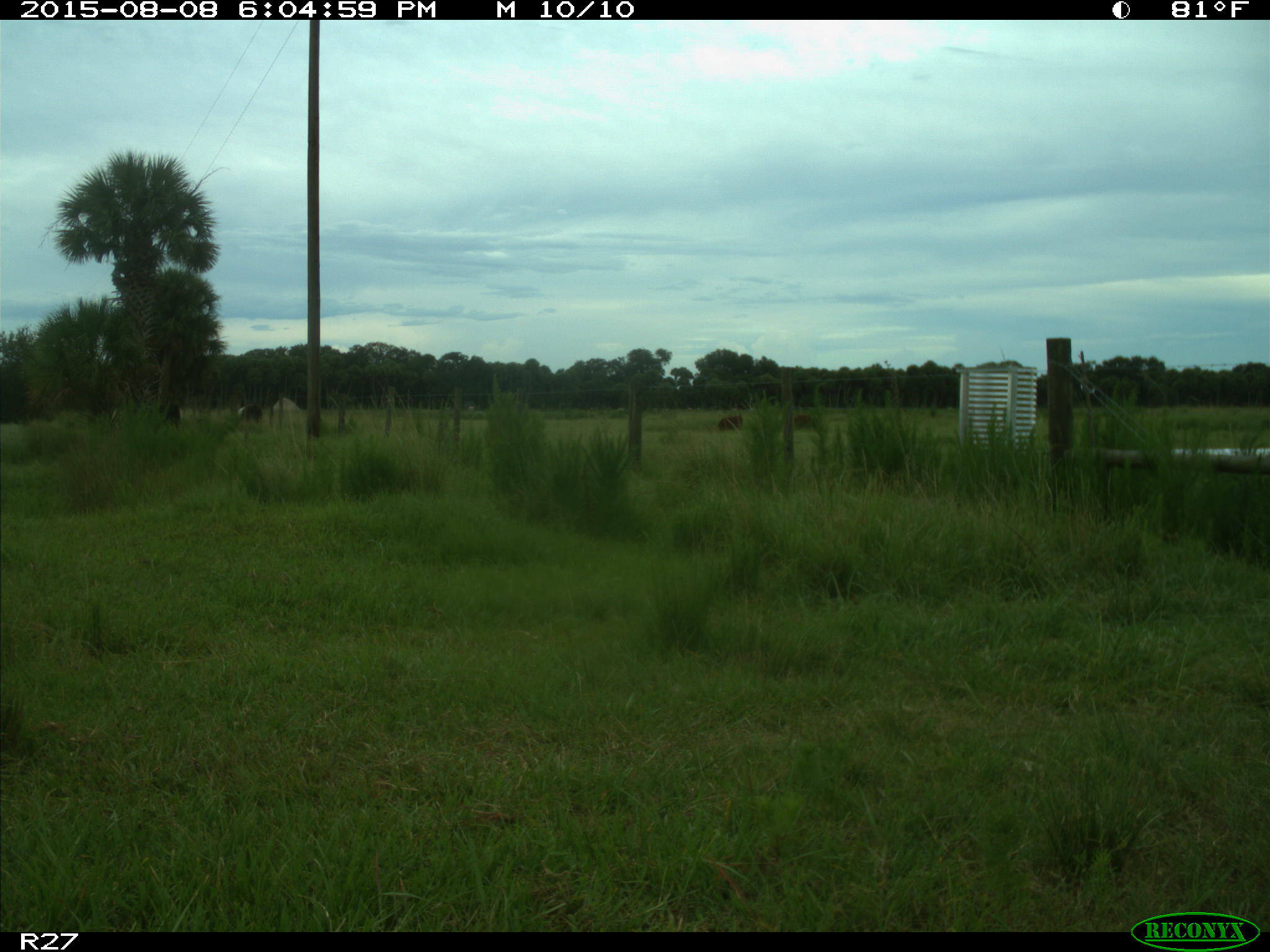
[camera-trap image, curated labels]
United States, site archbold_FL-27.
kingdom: Animalia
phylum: Chordata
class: Mammalia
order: Artiodactyla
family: Bovidae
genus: Bos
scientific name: Bos taurus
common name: domestic cow